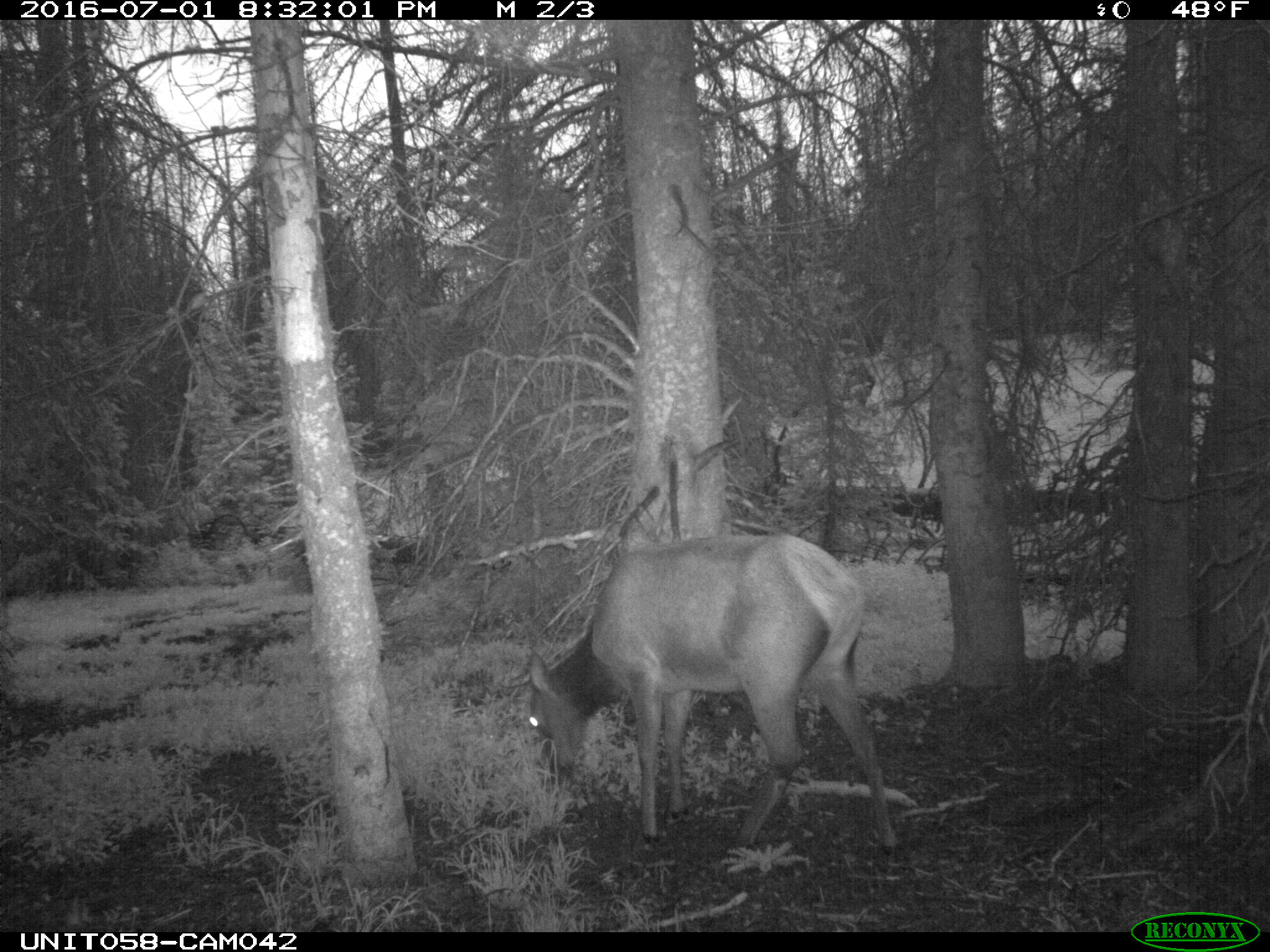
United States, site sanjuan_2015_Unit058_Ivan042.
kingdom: Animalia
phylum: Chordata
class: Mammalia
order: Artiodactyla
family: Cervidae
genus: Cervus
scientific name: Cervus elaphus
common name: red deer